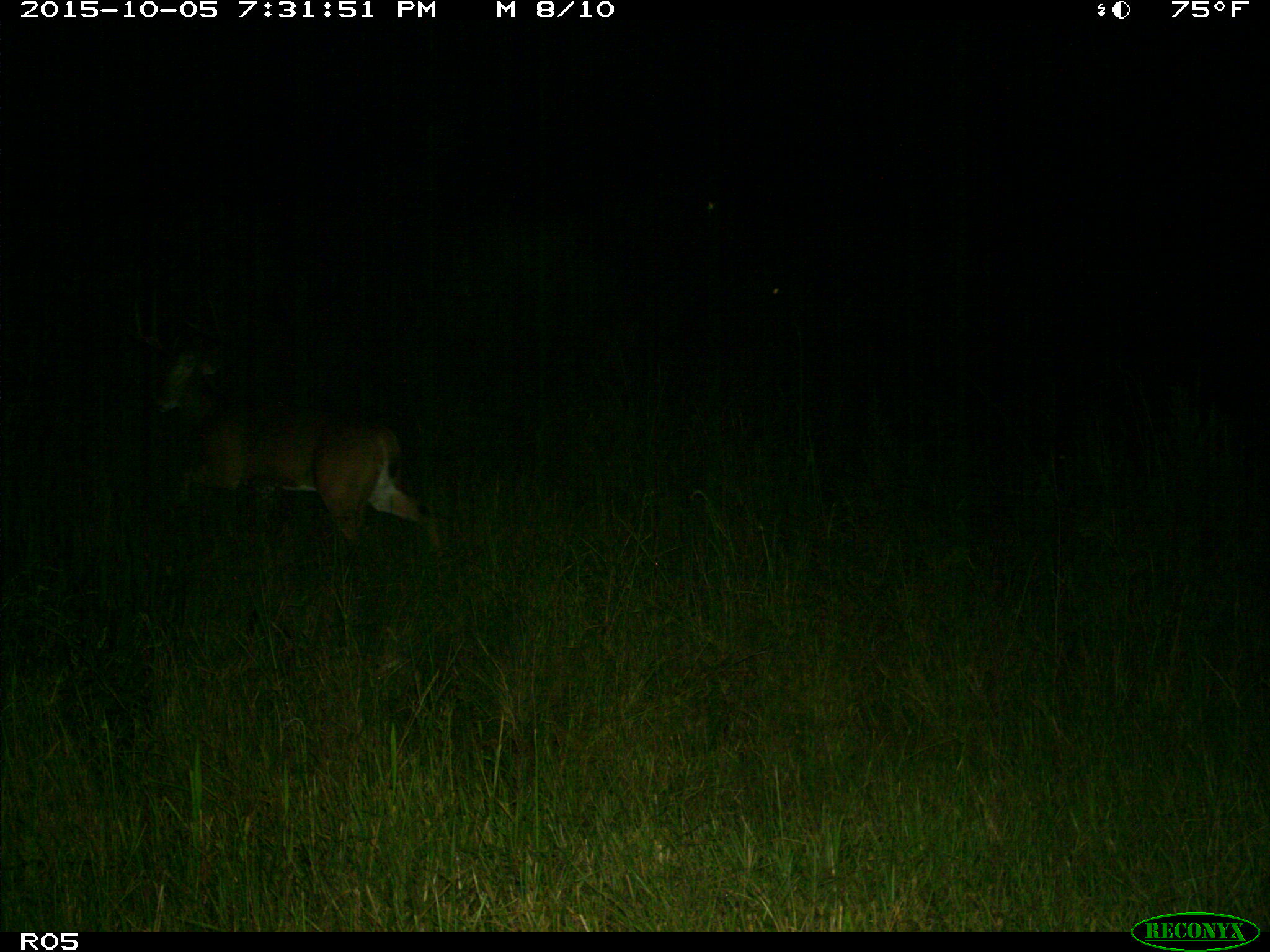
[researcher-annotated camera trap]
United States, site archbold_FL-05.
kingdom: Animalia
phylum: Chordata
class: Mammalia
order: Artiodactyla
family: Cervidae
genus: Odocoileus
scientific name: Odocoileus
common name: deer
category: unidentified deer